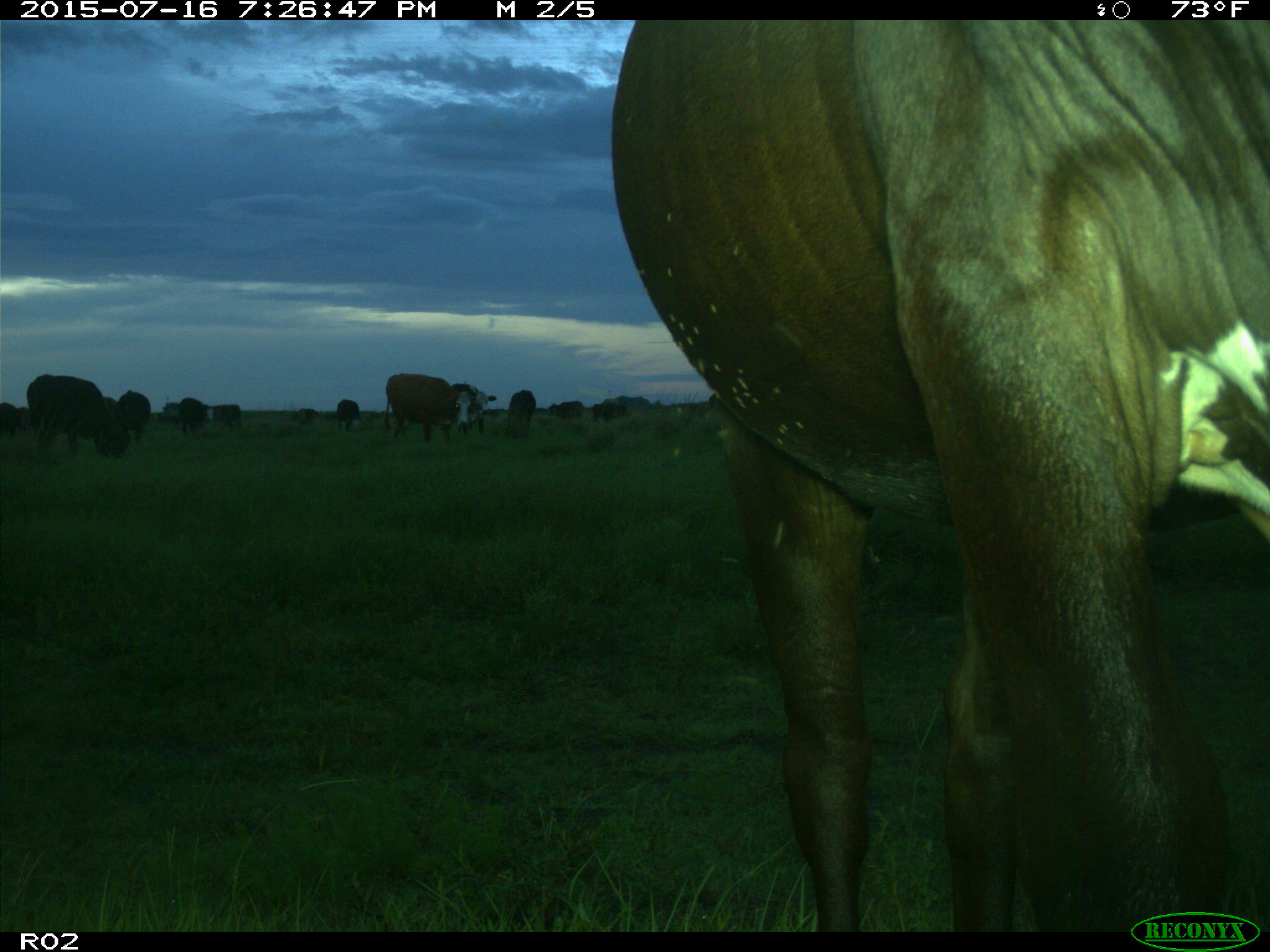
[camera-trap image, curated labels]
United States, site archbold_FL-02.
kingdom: Animalia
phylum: Chordata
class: Mammalia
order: Artiodactyla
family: Bovidae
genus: Bos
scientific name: Bos taurus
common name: domestic cow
Bos taurus (domestic cow).